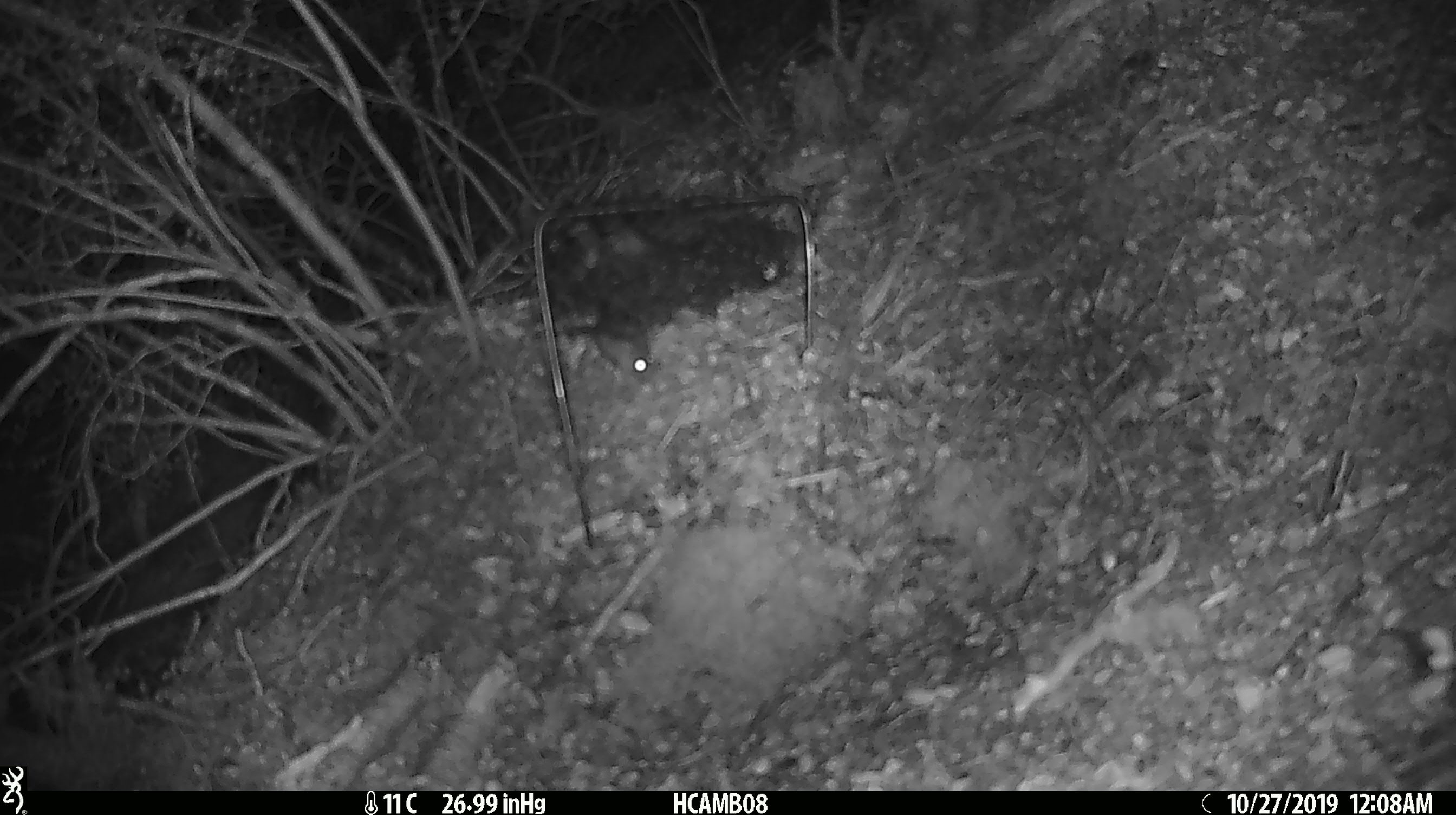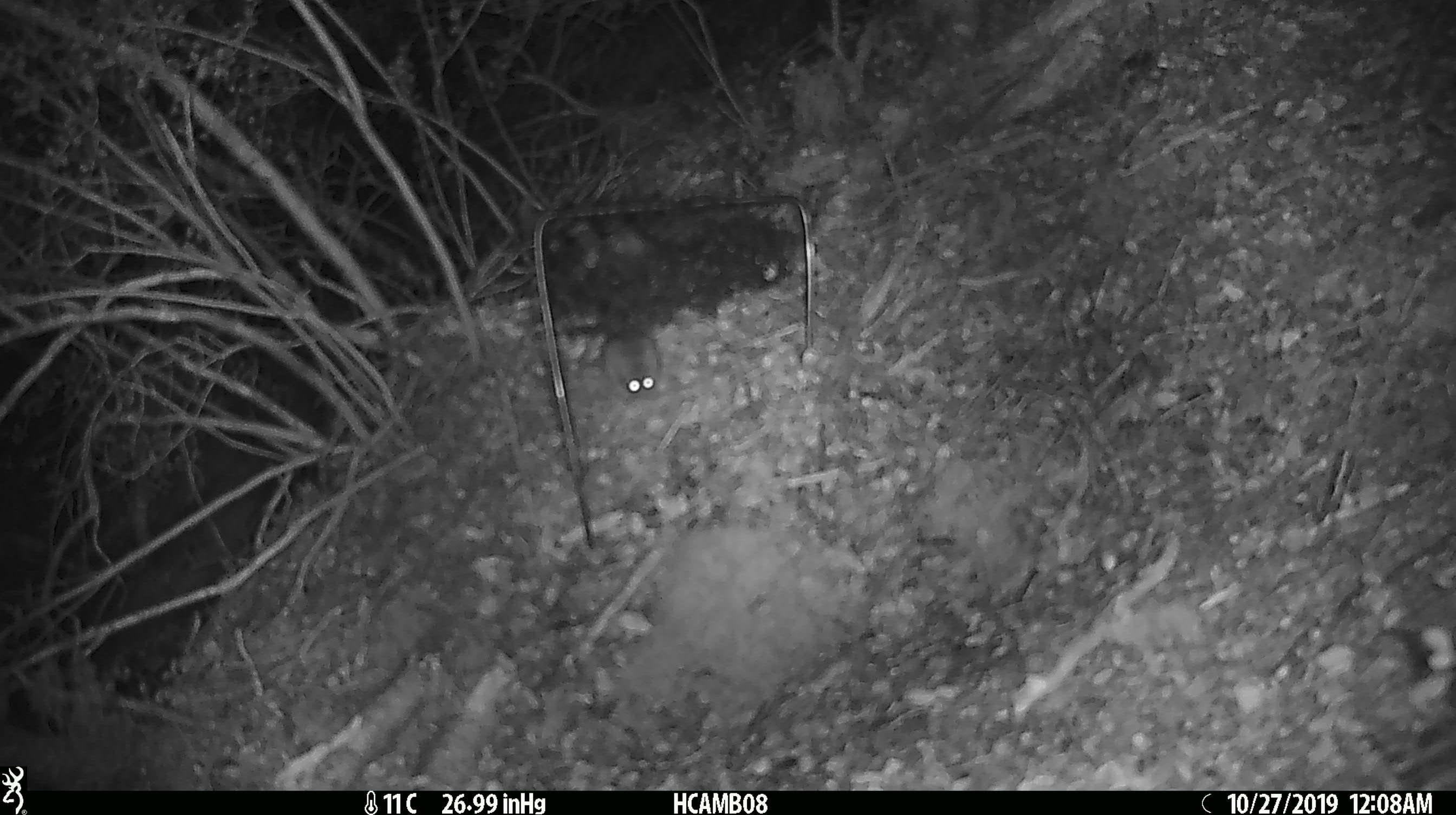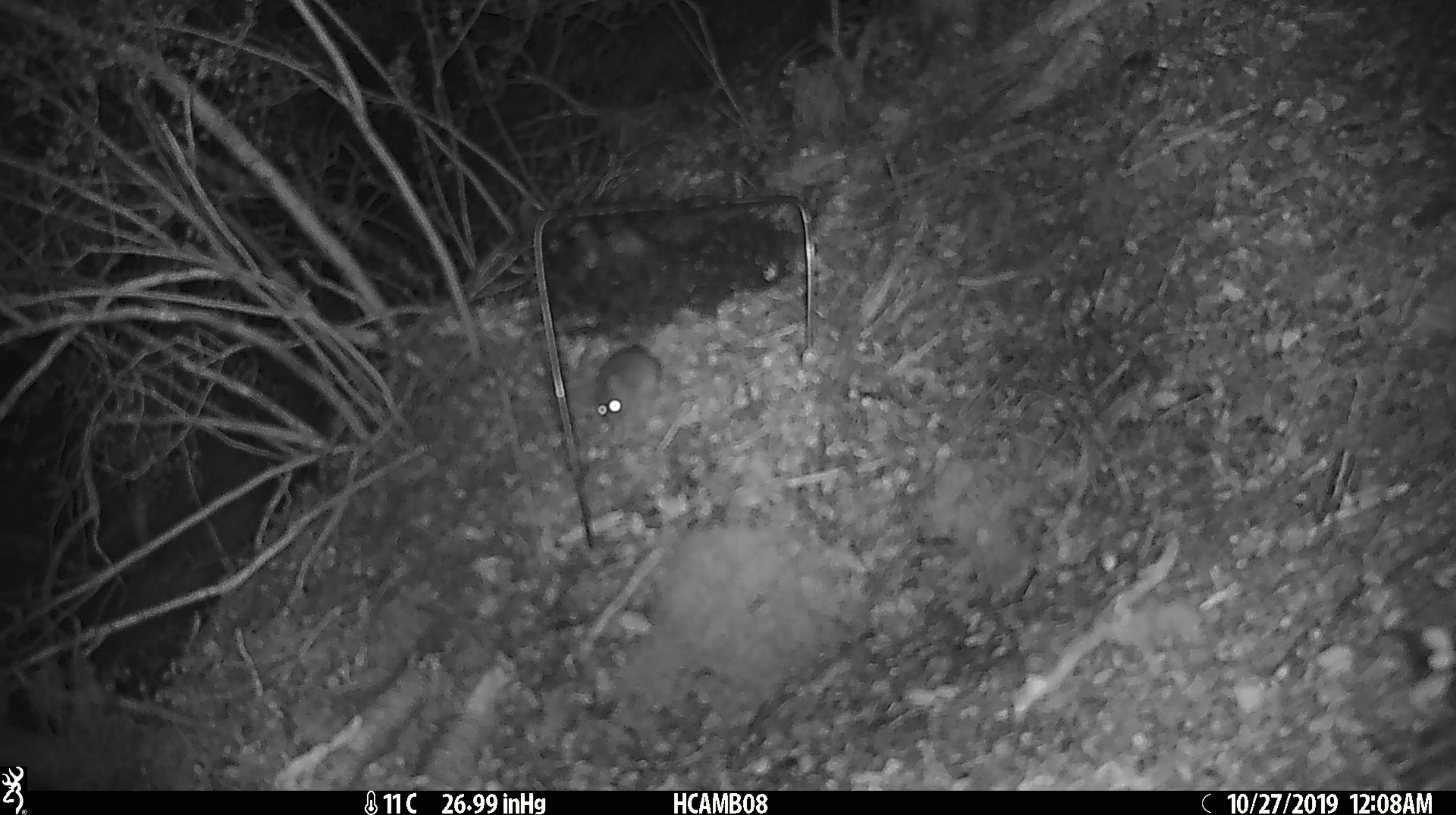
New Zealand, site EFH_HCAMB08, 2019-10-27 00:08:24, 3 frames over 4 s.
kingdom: Animalia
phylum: Chordata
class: Mammalia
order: Rodentia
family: Muridae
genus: Mus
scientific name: Mus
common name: mouse